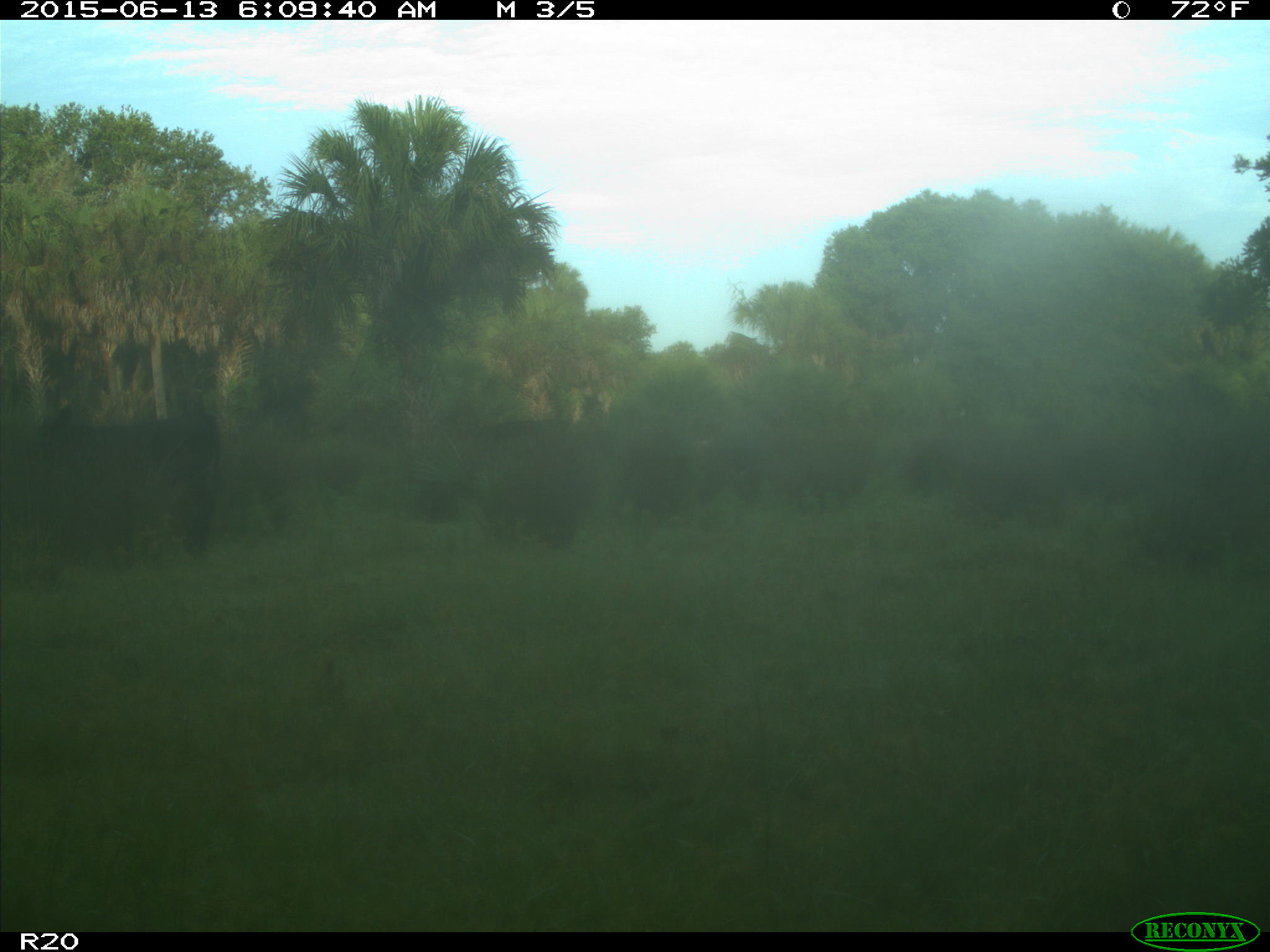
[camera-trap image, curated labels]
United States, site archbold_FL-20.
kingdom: Animalia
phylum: Chordata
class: Mammalia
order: Artiodactyla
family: Bovidae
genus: Bos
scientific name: Bos taurus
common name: domestic cow